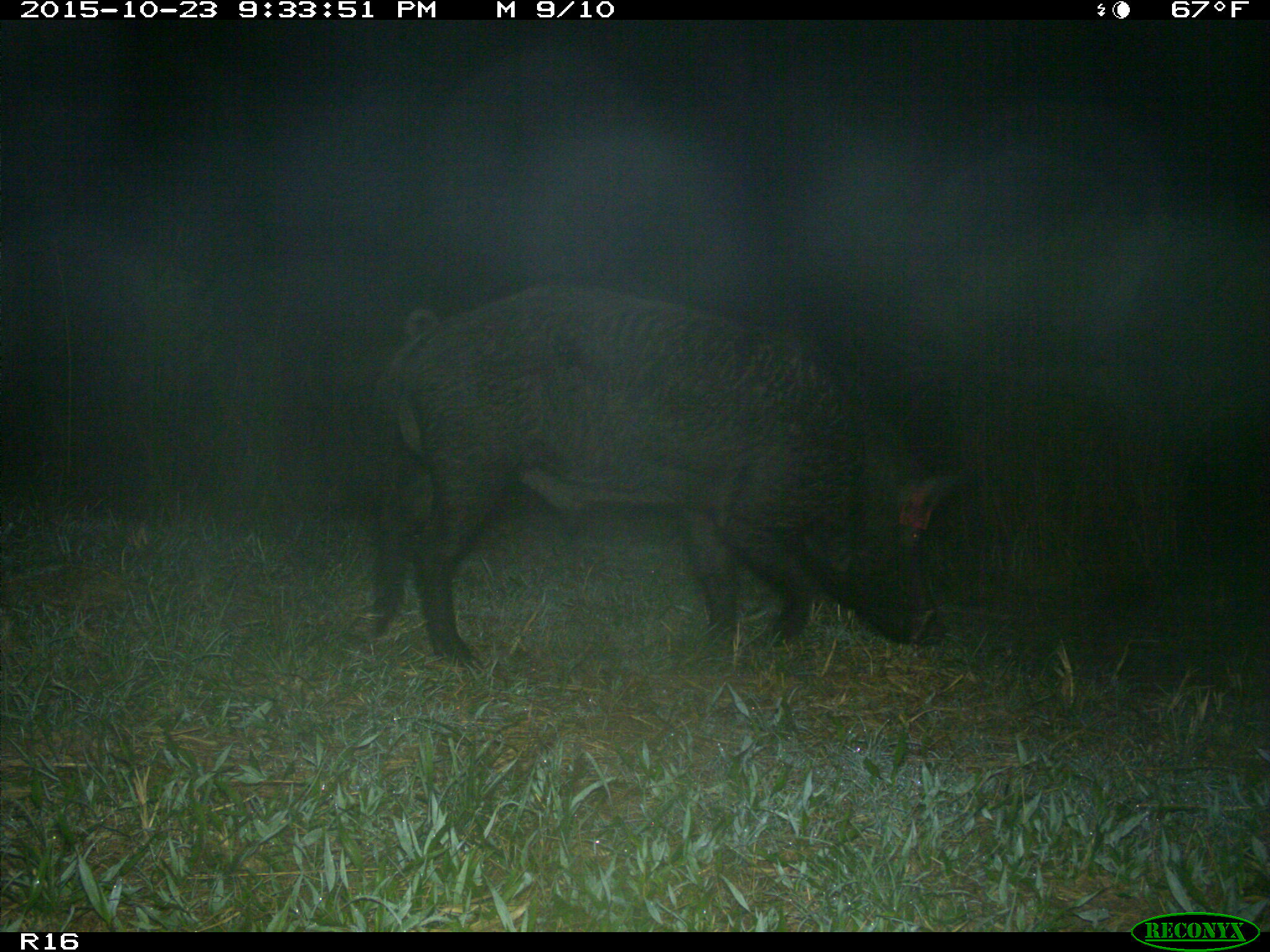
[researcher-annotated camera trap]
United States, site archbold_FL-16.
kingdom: Animalia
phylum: Chordata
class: Mammalia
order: Artiodactyla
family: Suidae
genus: Sus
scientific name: Sus scrofa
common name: wild boar